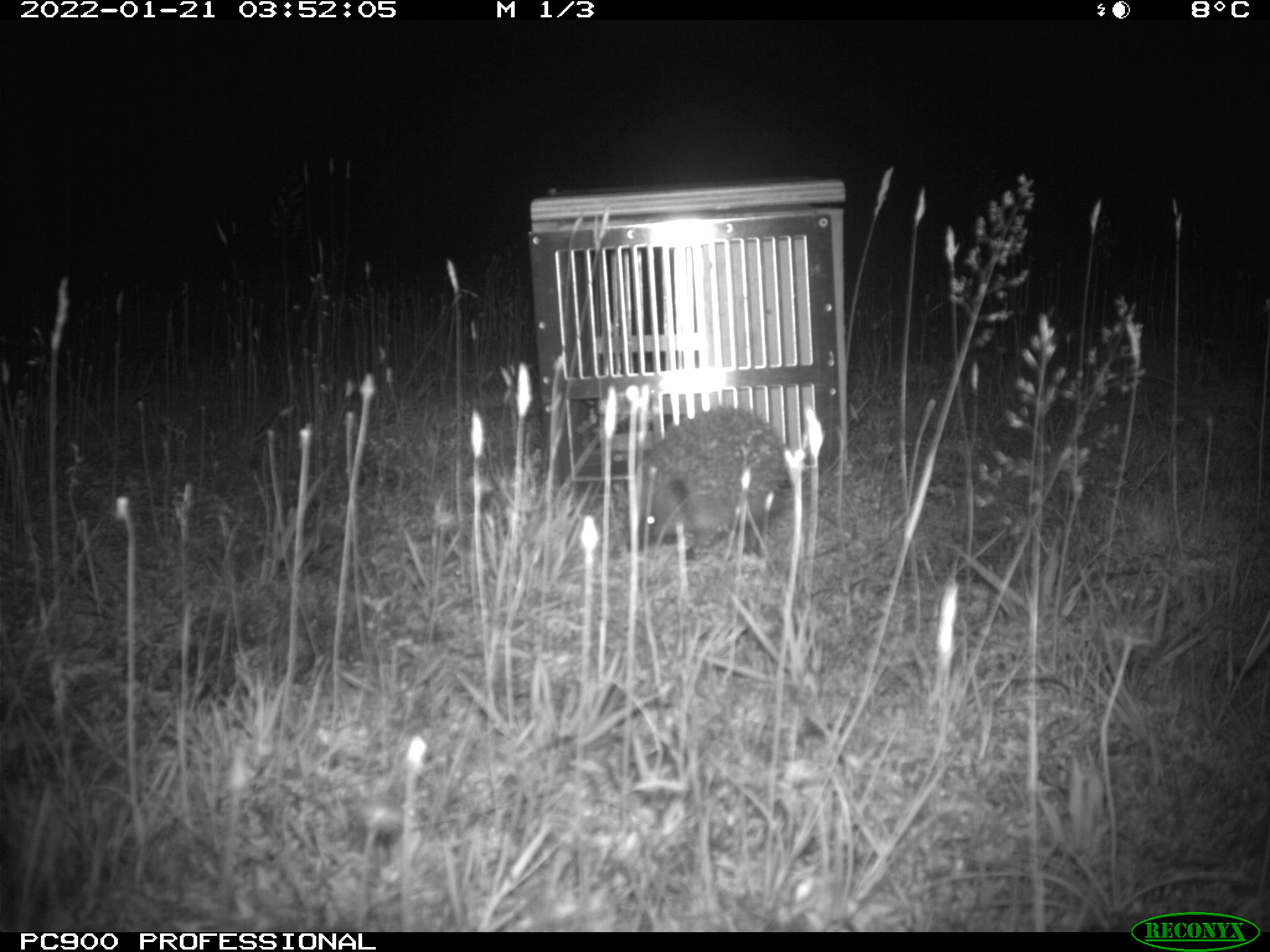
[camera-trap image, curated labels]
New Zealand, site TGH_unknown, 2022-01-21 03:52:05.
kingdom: Animalia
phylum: Chordata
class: Mammalia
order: Eulipotyphla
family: Erinaceidae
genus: Erinaceus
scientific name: Erinaceus europaeus europaeus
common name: european hedgehog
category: hedgehog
Hedgehog (european hedgehog) (Erinaceus europaeus europaeus).